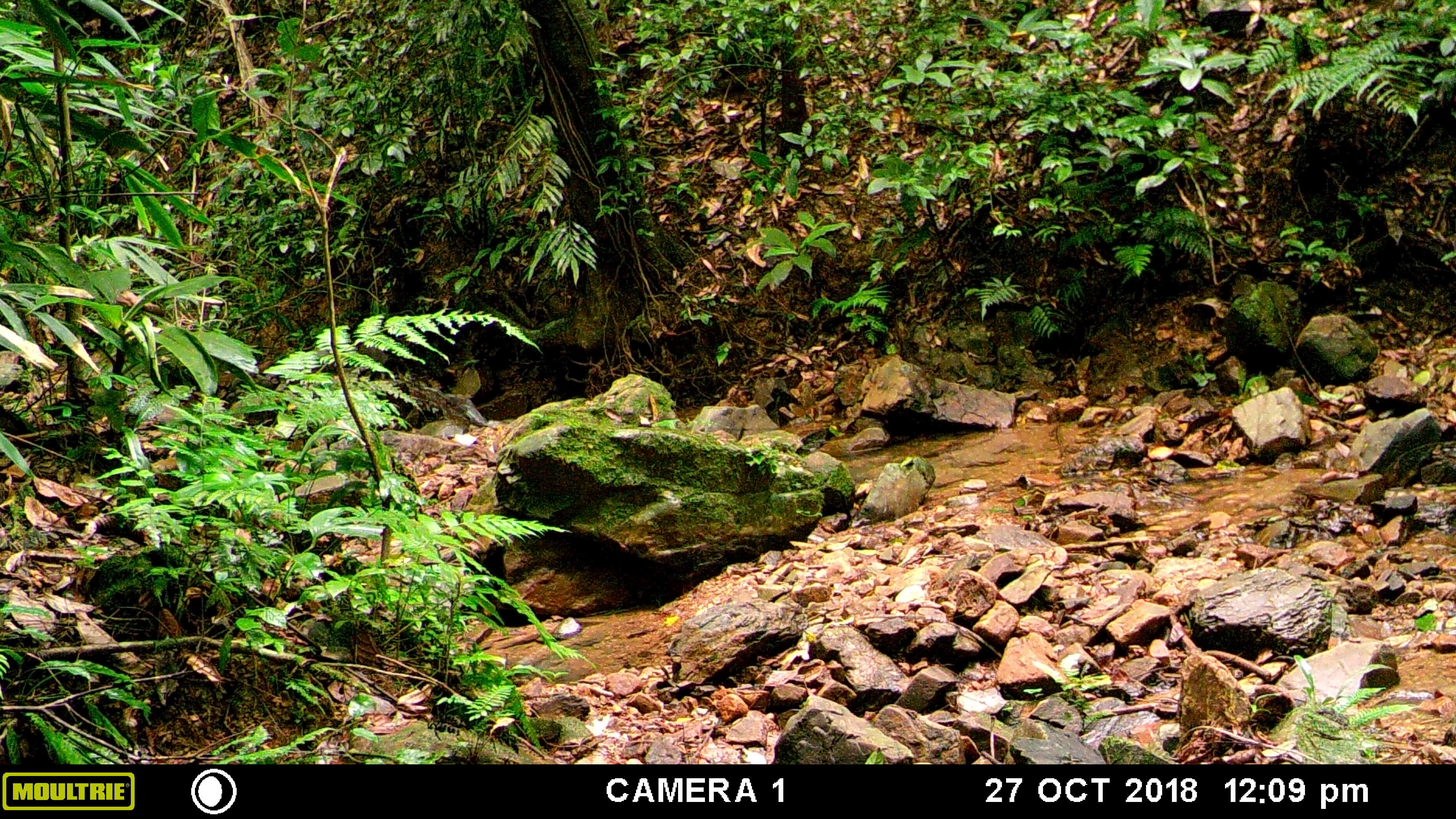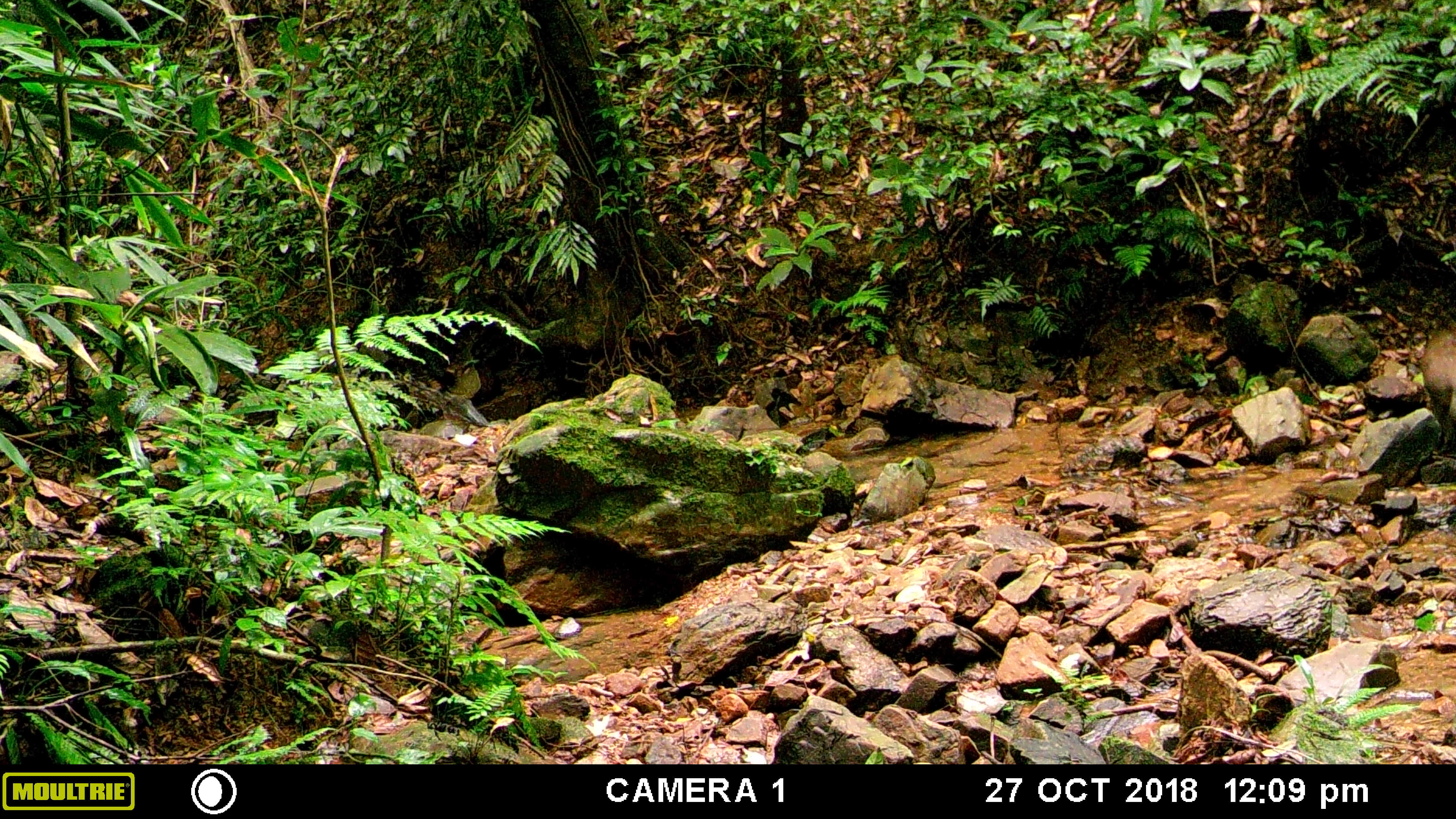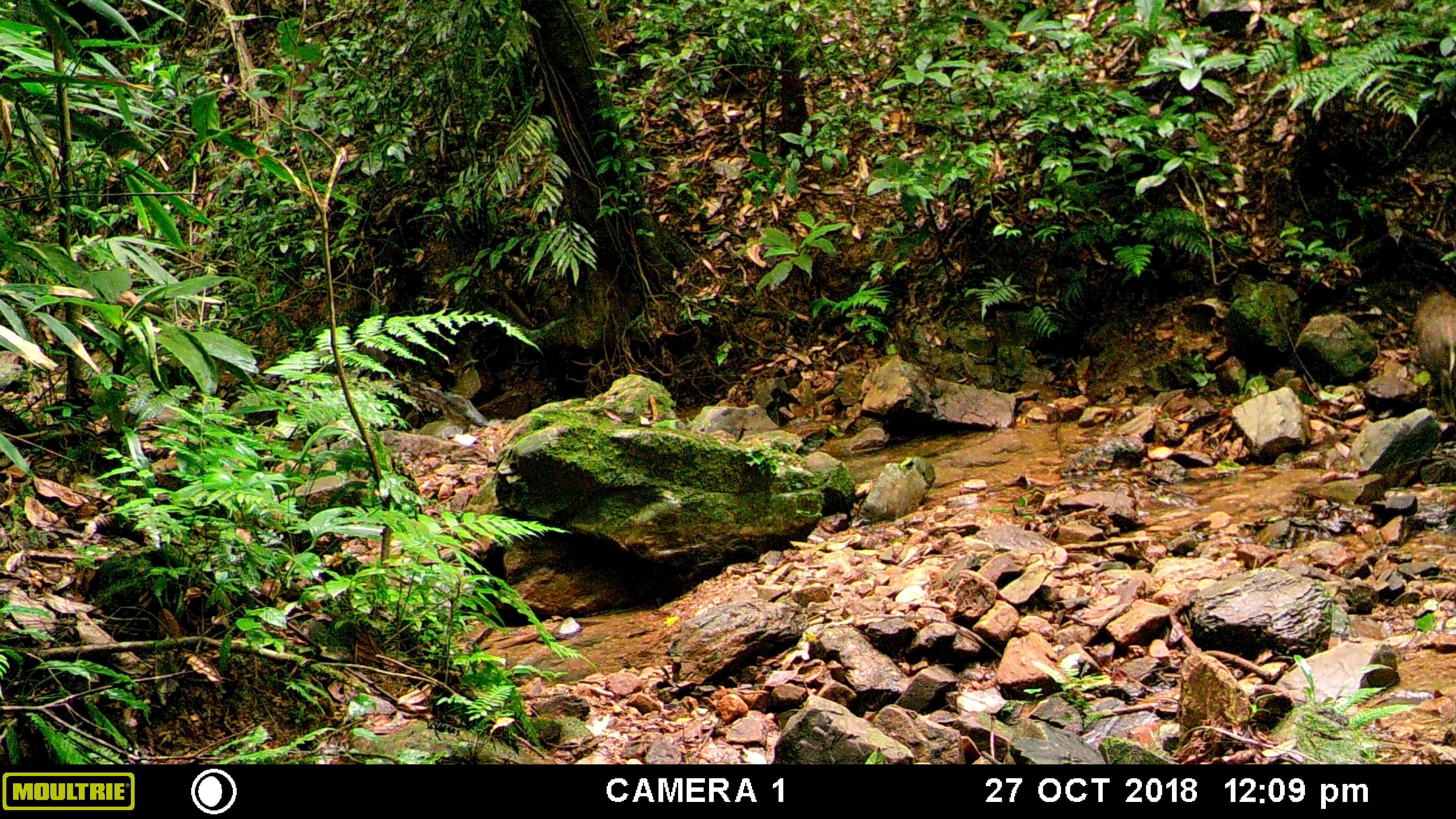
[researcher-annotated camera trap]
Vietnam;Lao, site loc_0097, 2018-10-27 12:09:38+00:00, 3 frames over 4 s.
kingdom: Animalia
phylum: Chordata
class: Mammalia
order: Artiodactyla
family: Suidae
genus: Sus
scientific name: Sus scrofa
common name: eurasian wild pig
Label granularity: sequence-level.